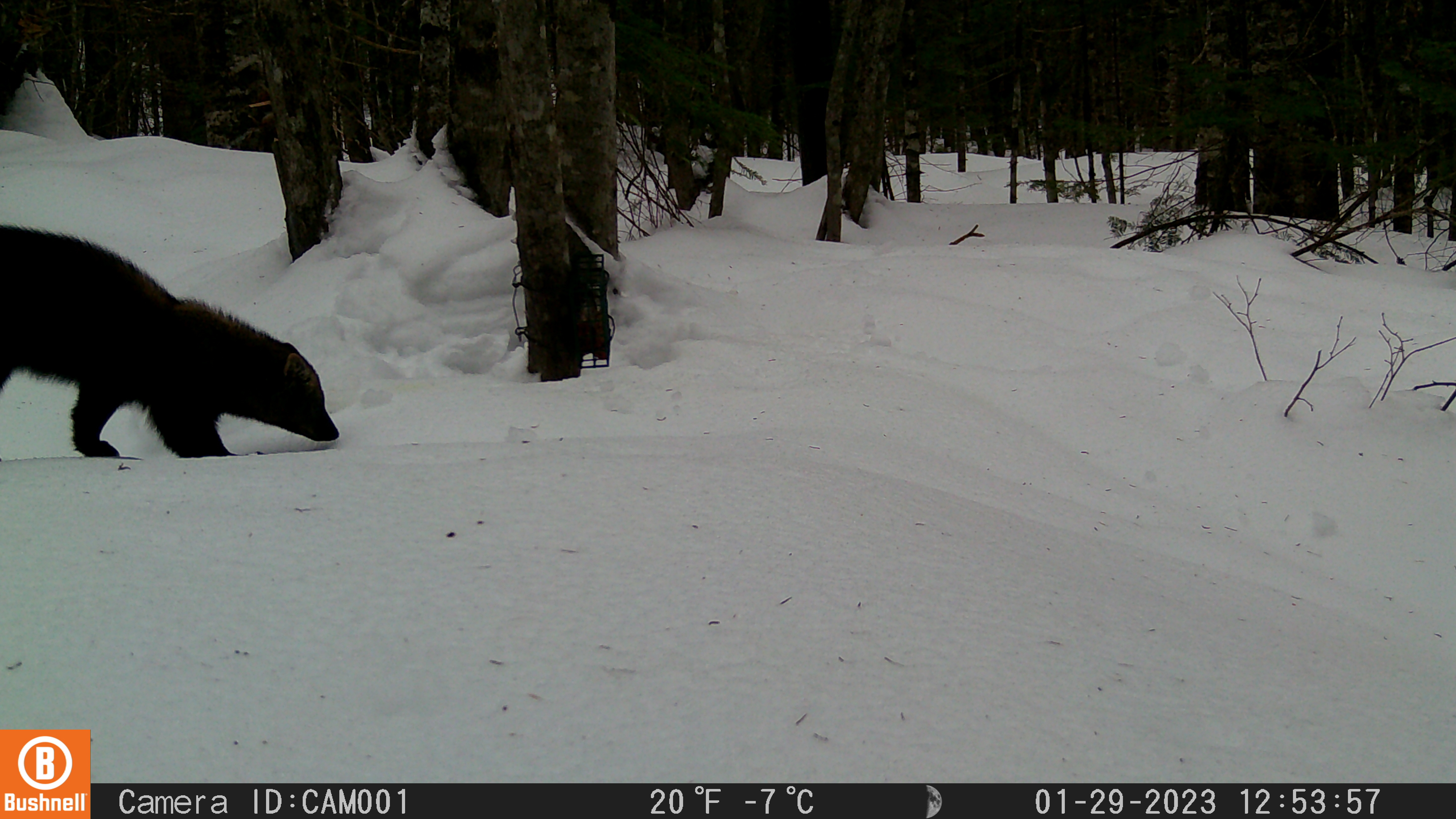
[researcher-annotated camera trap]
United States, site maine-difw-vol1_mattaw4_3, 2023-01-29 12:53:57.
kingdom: Animalia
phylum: Chordata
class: Mammalia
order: Carnivora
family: Mustelidae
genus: Pekania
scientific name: Pekania pennanti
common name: fisher